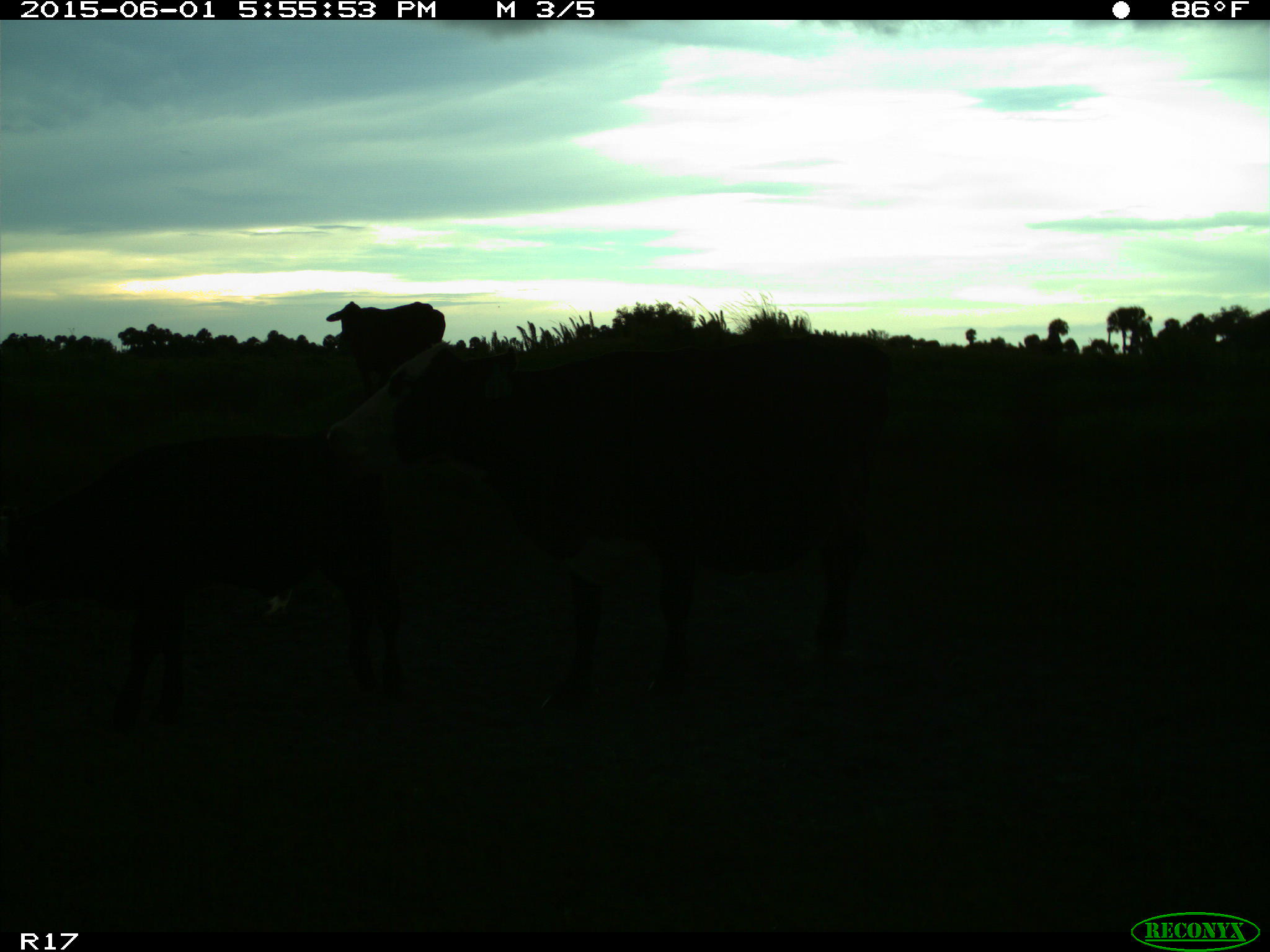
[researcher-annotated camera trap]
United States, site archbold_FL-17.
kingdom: Animalia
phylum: Chordata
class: Mammalia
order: Artiodactyla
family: Bovidae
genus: Bos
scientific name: Bos taurus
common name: domestic cow